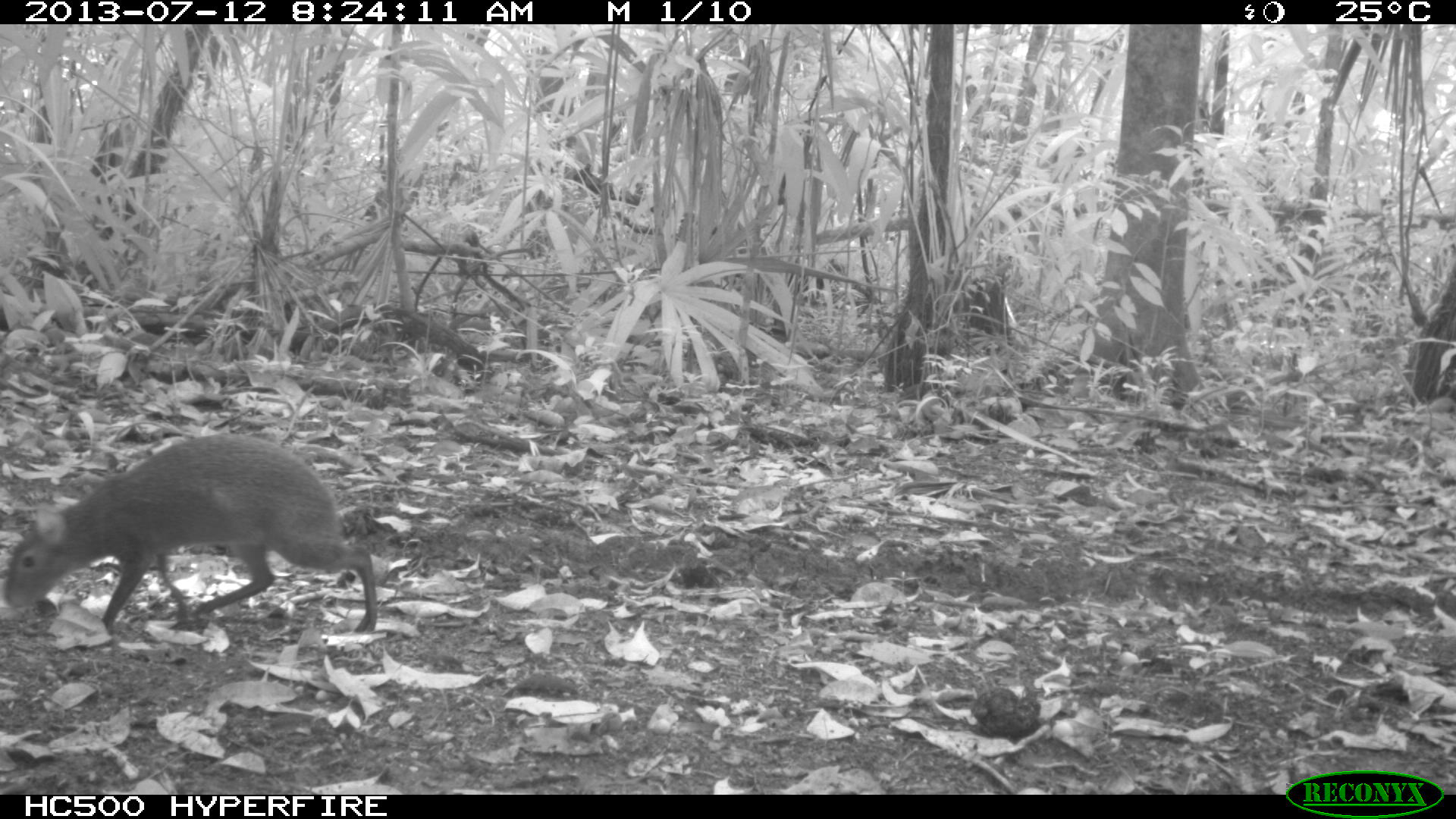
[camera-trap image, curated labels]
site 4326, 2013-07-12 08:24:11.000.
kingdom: Animalia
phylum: Chordata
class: Mammalia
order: Rodentia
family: Dasyproctidae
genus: Dasyprocta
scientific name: Dasyprocta punctata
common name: central american agouti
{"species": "Dasyprocta punctata (central american agouti)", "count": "1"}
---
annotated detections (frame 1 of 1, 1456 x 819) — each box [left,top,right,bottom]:
dasyprocta punctata: [0,434,377,632]